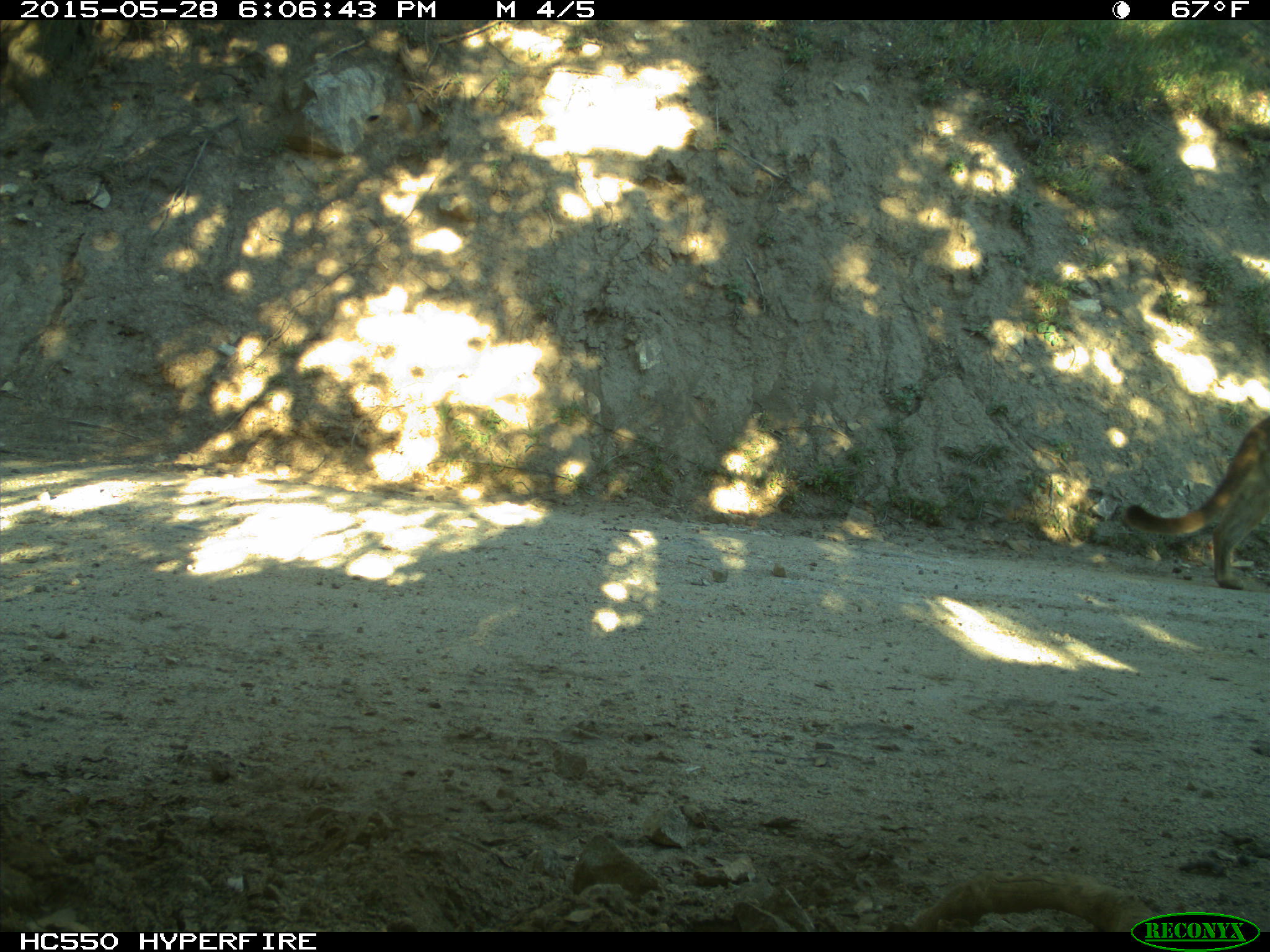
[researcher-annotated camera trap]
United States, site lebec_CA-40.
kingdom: Animalia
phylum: Chordata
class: Mammalia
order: Carnivora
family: Felidae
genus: Puma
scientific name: Puma concolor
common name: mountain lion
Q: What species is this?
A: Puma concolor (mountain lion).